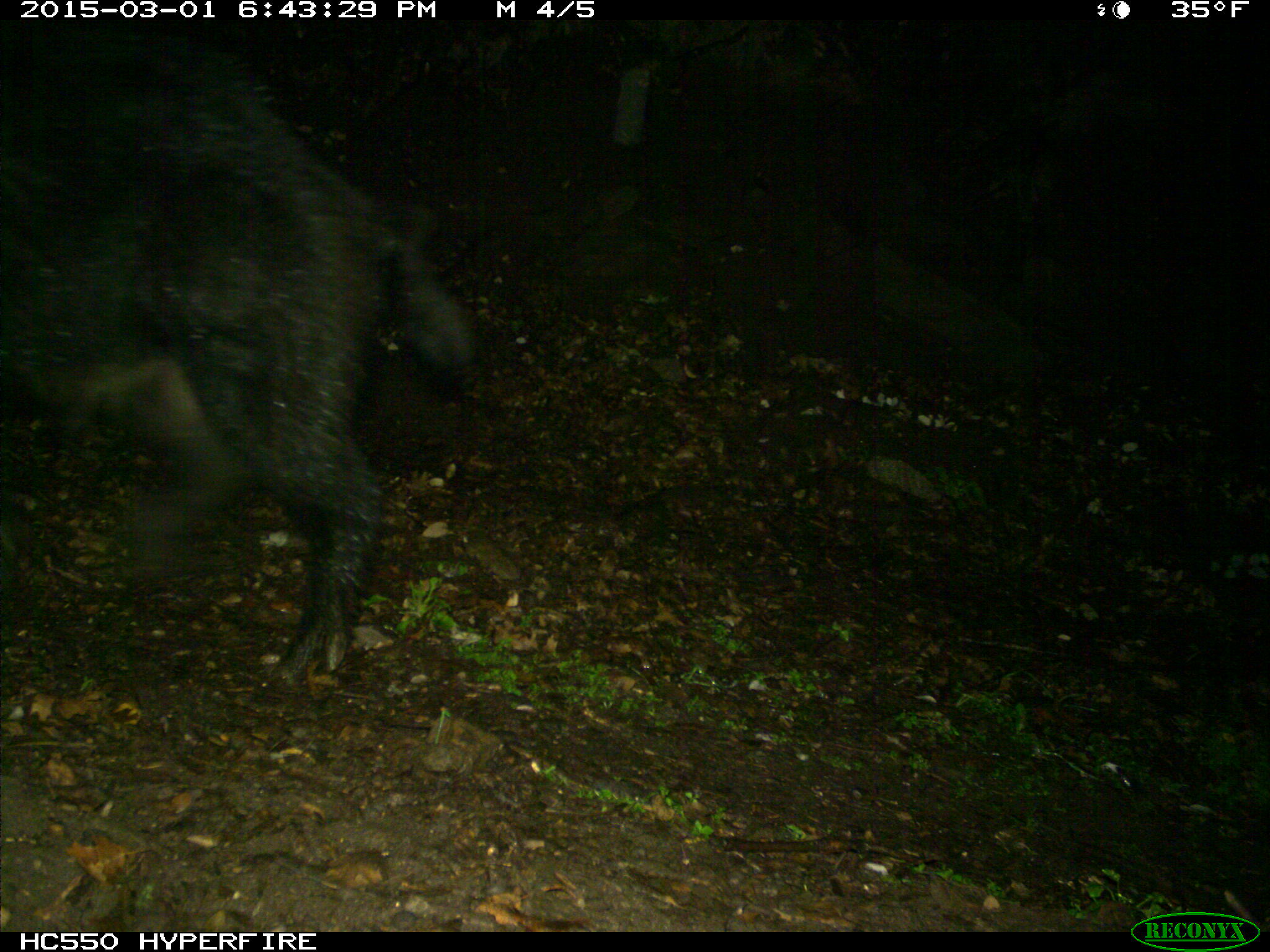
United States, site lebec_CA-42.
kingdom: Animalia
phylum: Chordata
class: Mammalia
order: Artiodactyla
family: Suidae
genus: Sus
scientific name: Sus scrofa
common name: wild boar